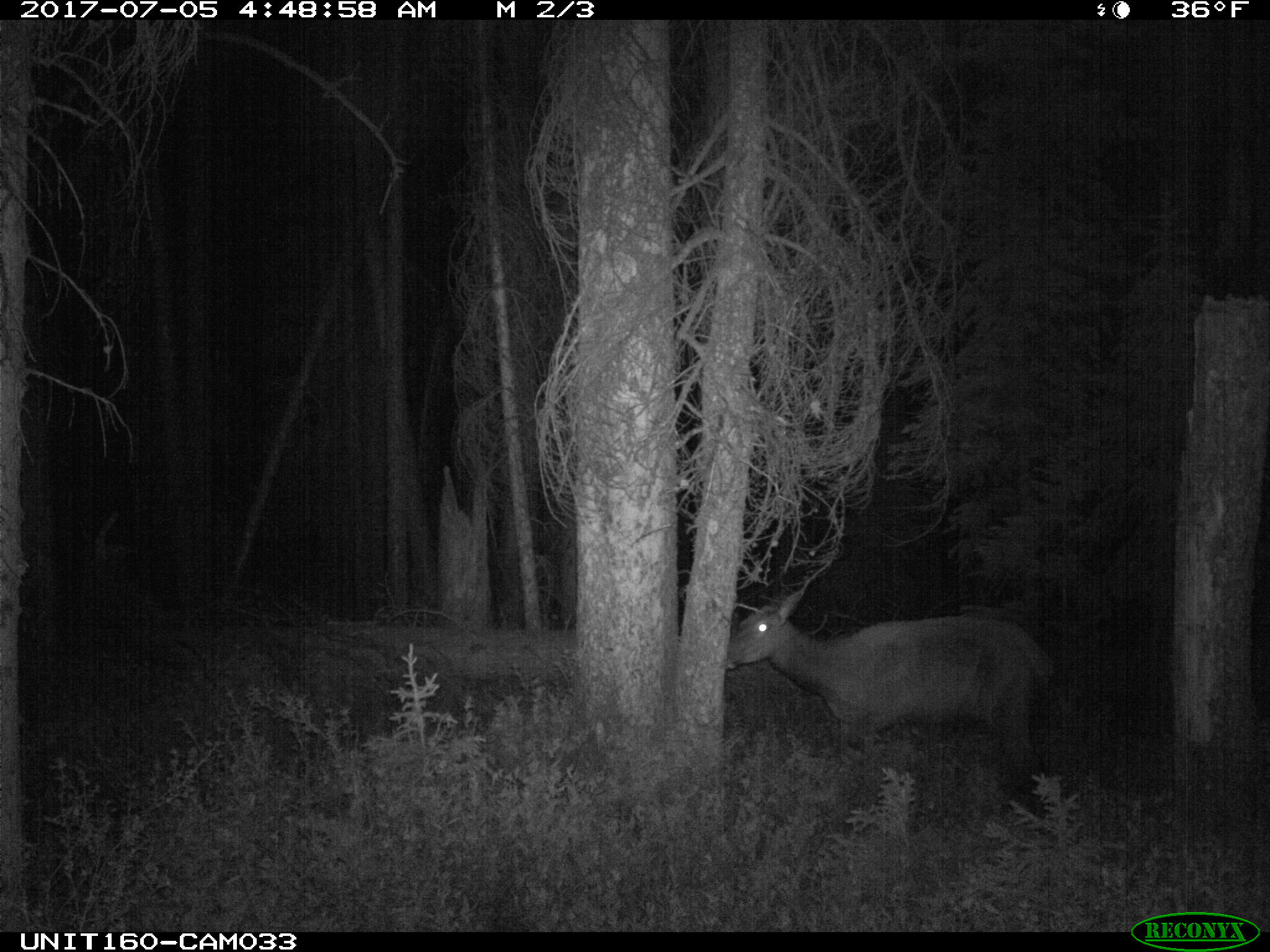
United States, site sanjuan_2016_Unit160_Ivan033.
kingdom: Animalia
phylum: Chordata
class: Mammalia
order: Artiodactyla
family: Cervidae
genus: Cervus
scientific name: Cervus elaphus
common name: red deer